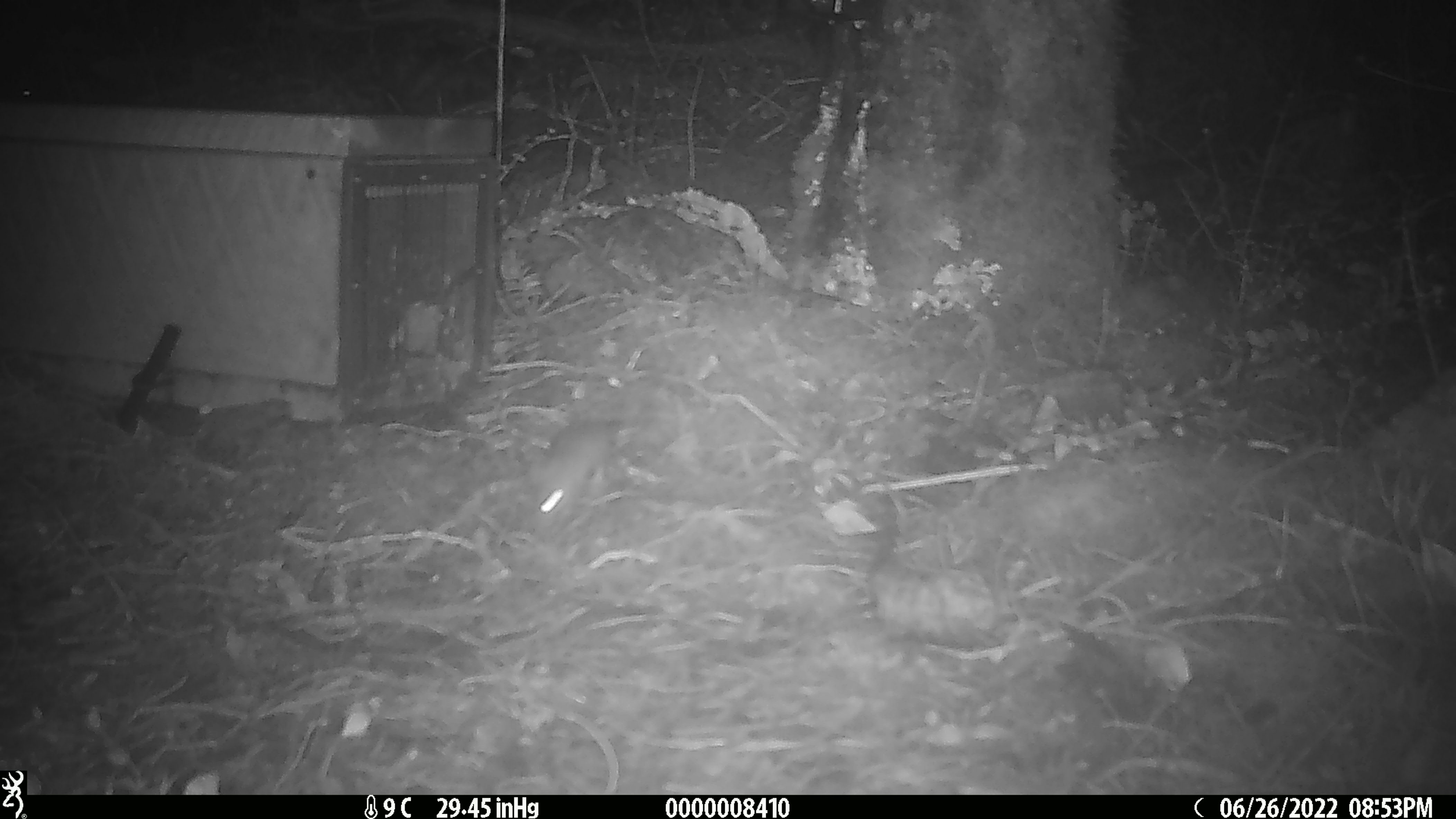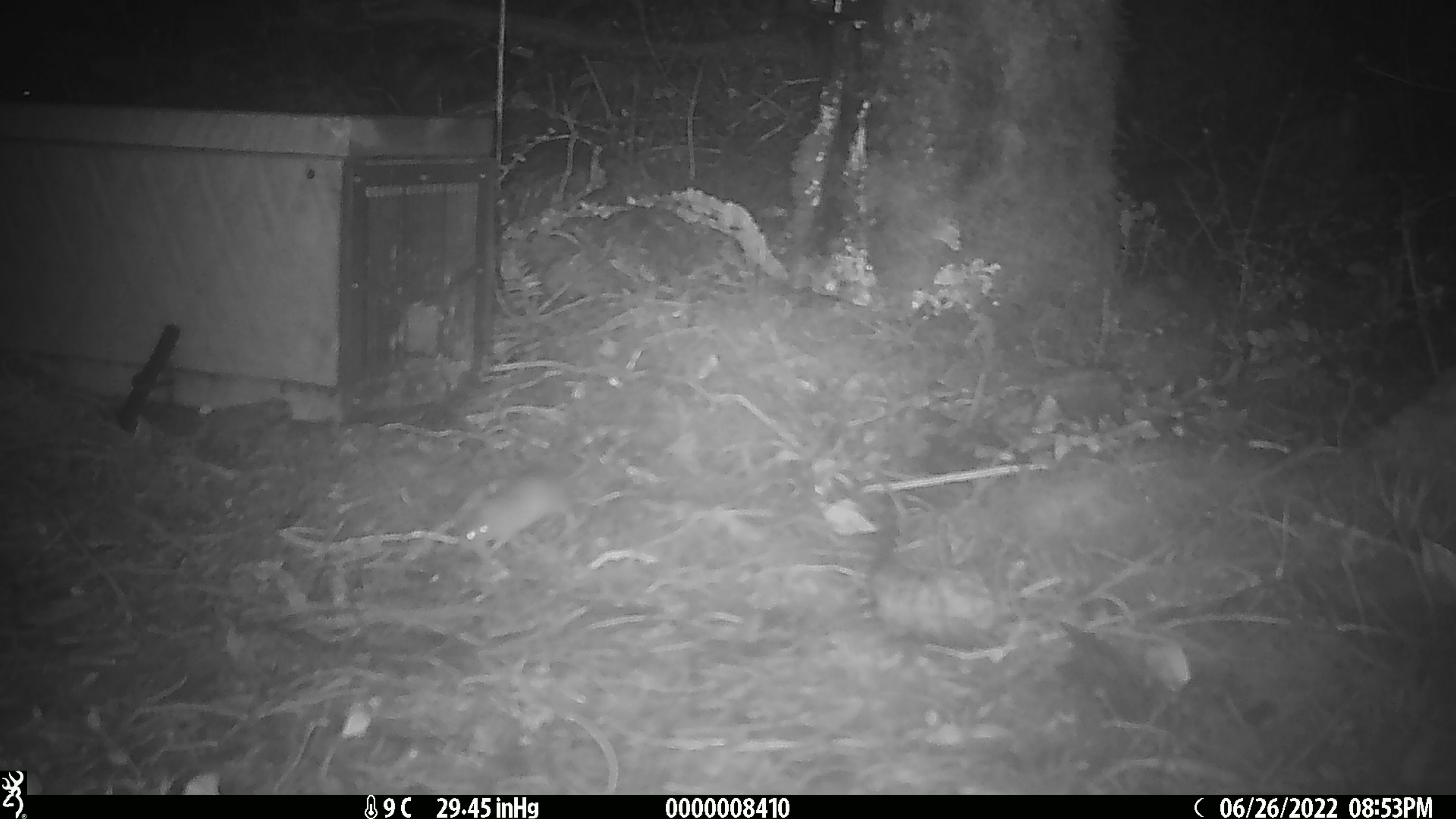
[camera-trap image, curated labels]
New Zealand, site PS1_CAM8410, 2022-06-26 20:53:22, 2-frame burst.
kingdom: Animalia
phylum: Chordata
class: Mammalia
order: Rodentia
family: Muridae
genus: Mus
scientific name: Mus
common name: mouse